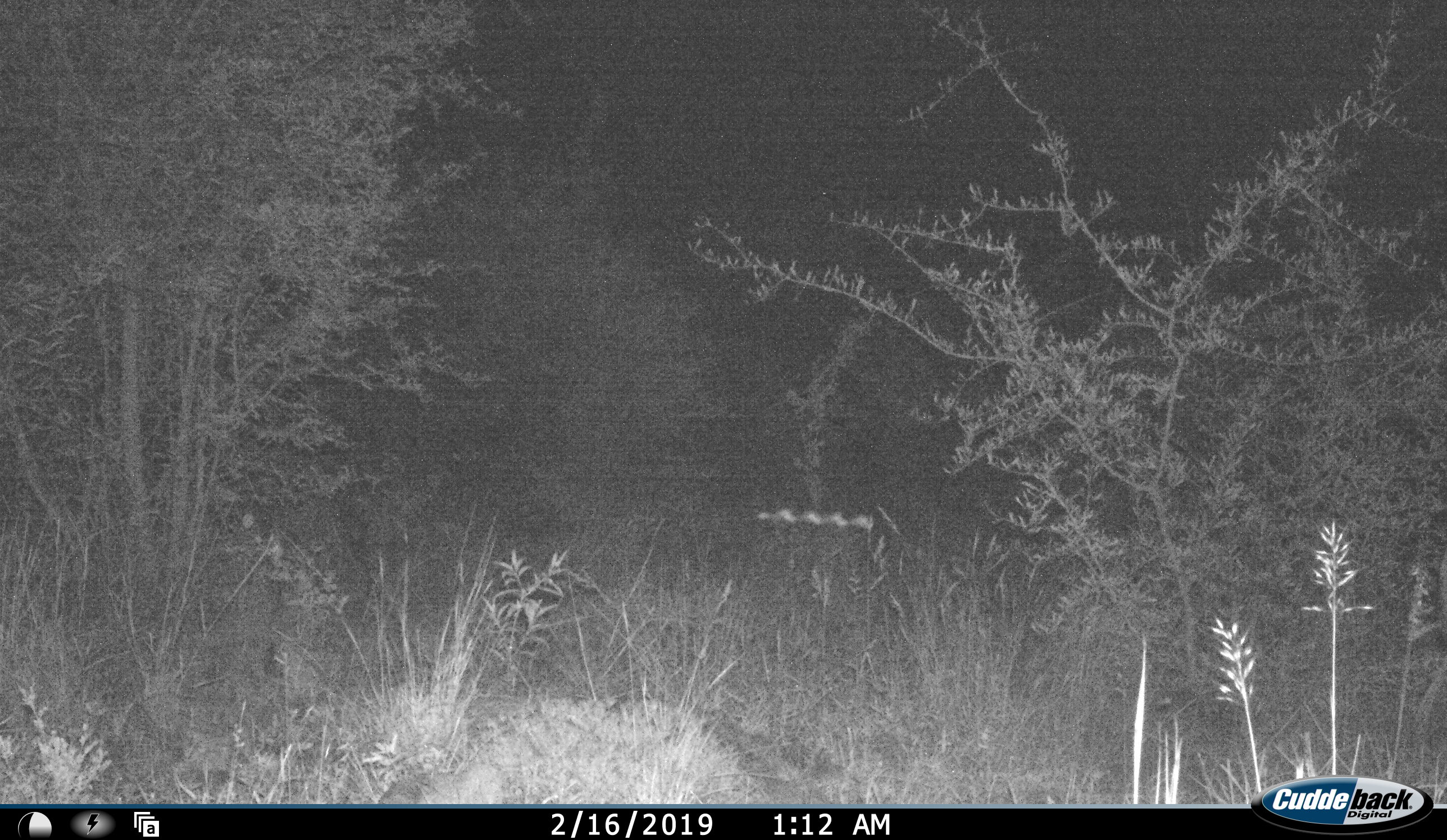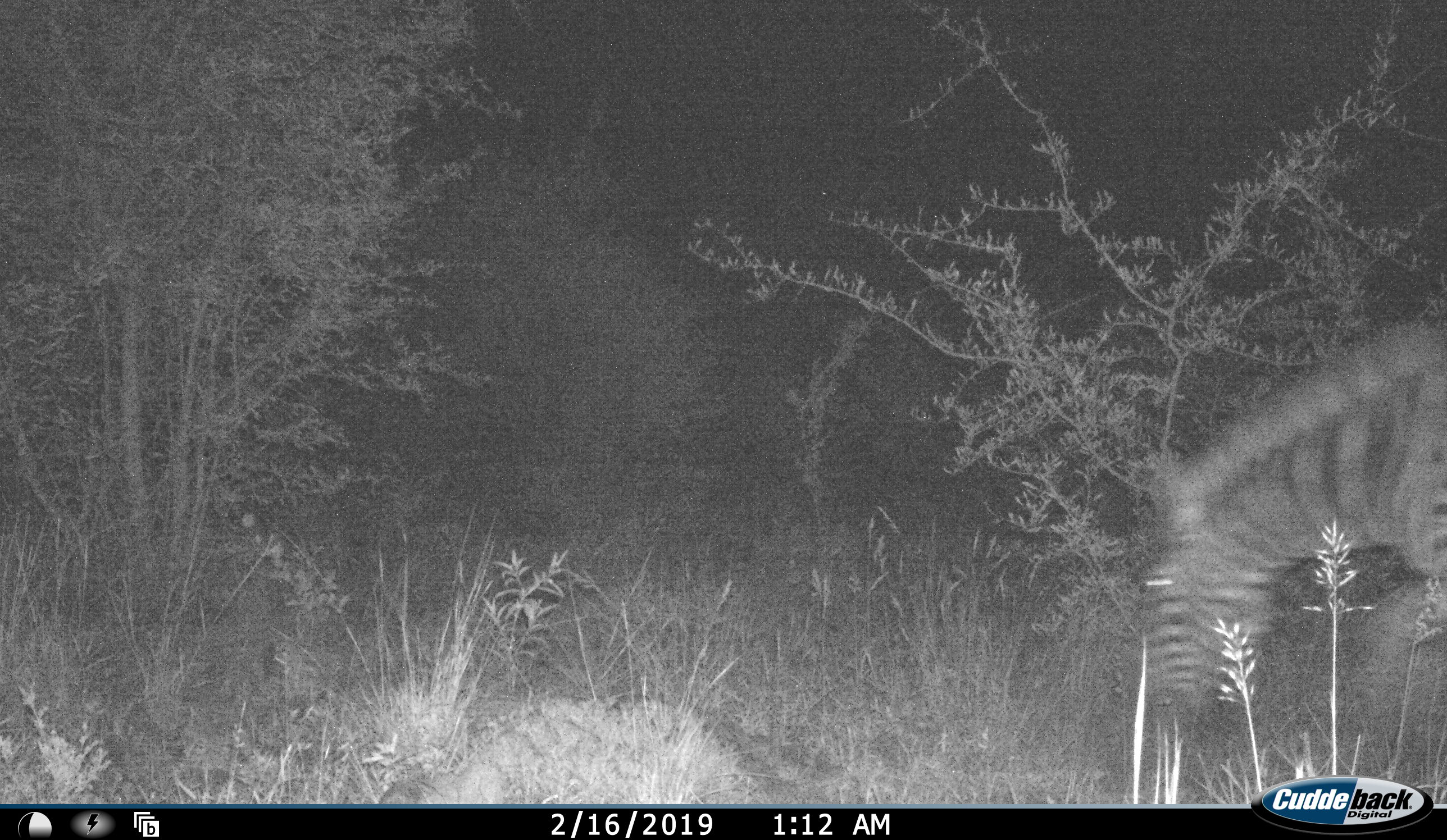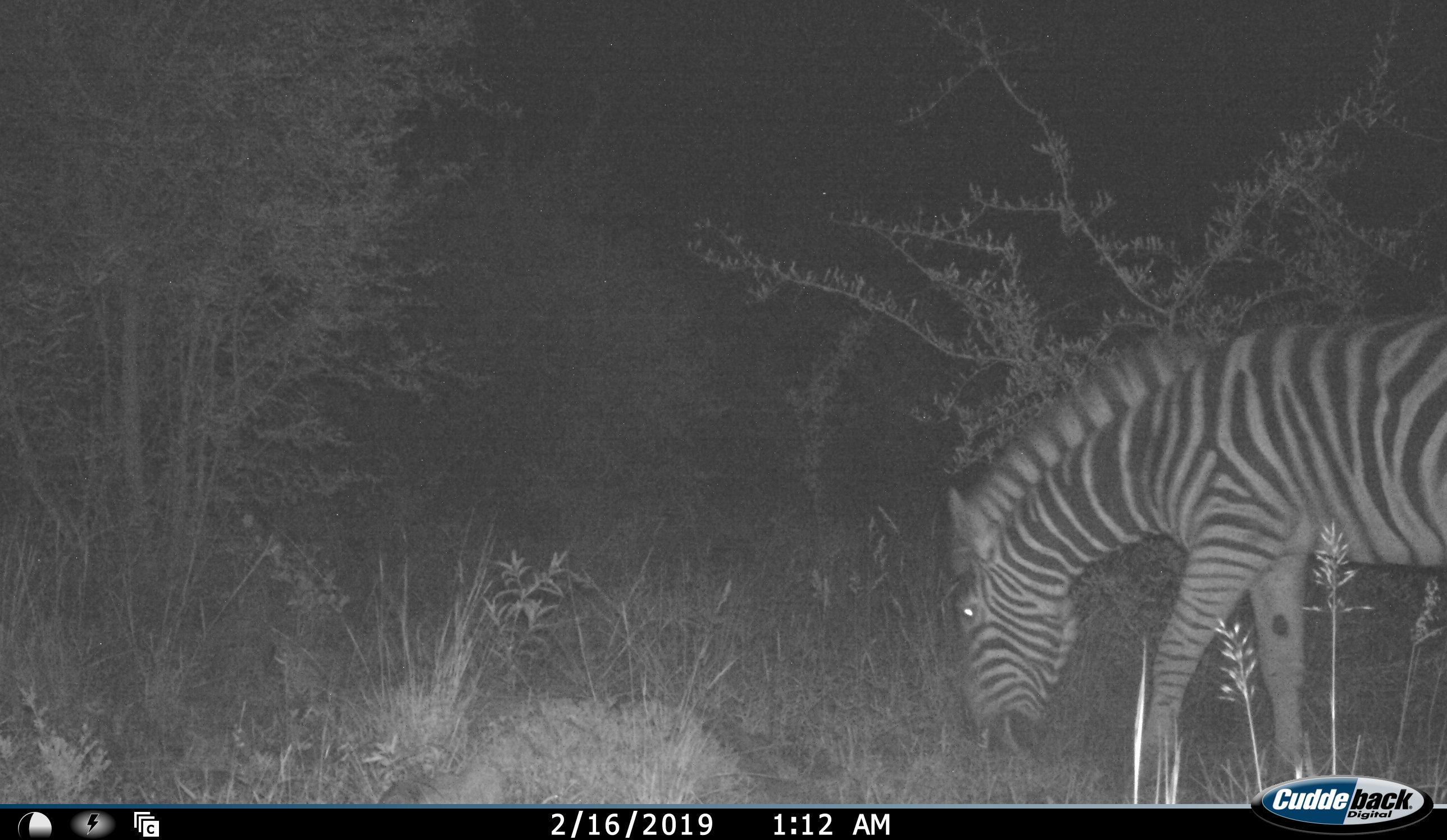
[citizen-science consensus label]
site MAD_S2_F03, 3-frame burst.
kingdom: Animalia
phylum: Chordata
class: Mammalia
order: Perissodactyla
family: Equidae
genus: Equus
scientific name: Equus quagga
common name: plains zebra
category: zebraplains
Zebraplains (plains zebra) (Equus quagga), count 1. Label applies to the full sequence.